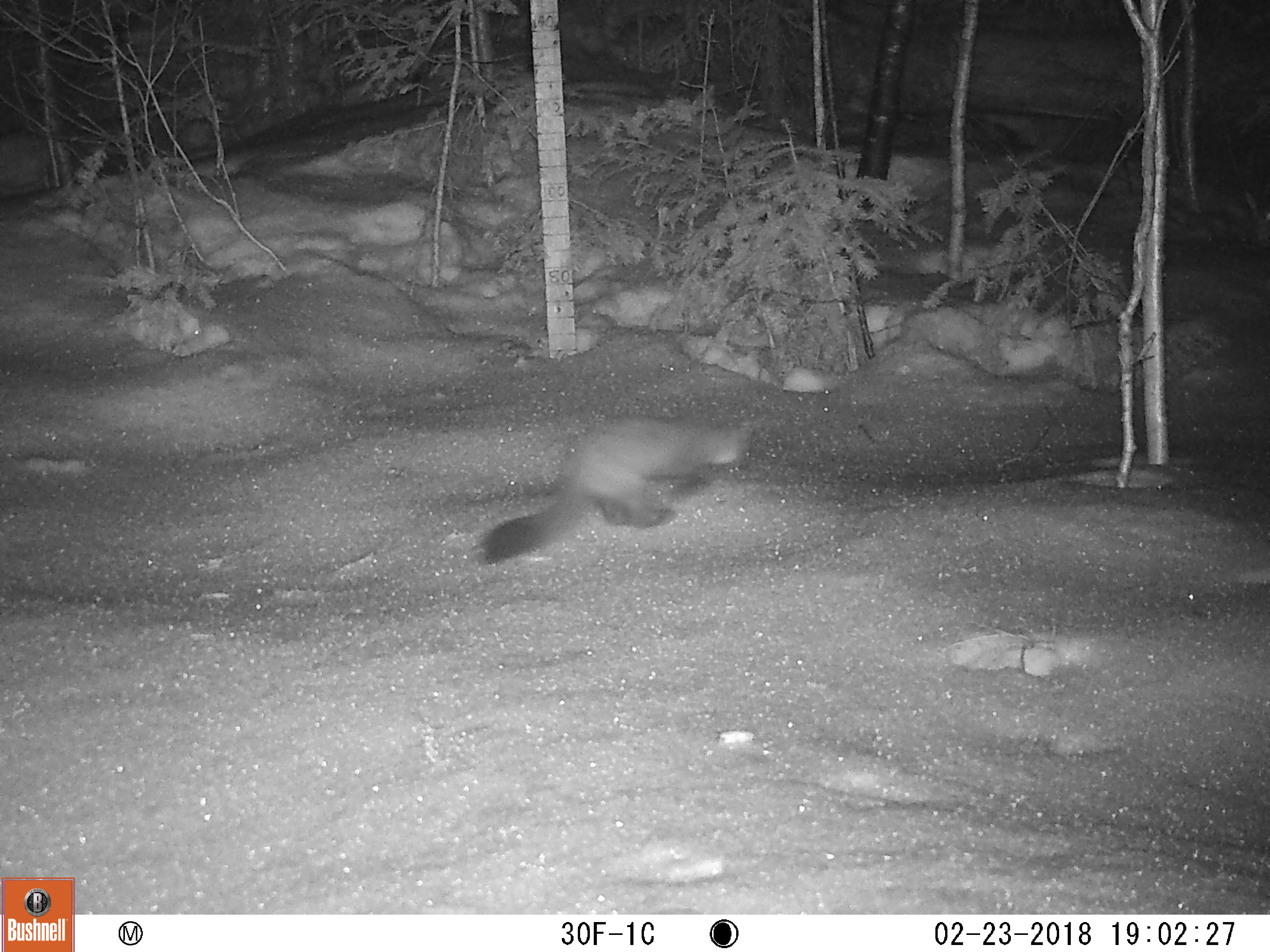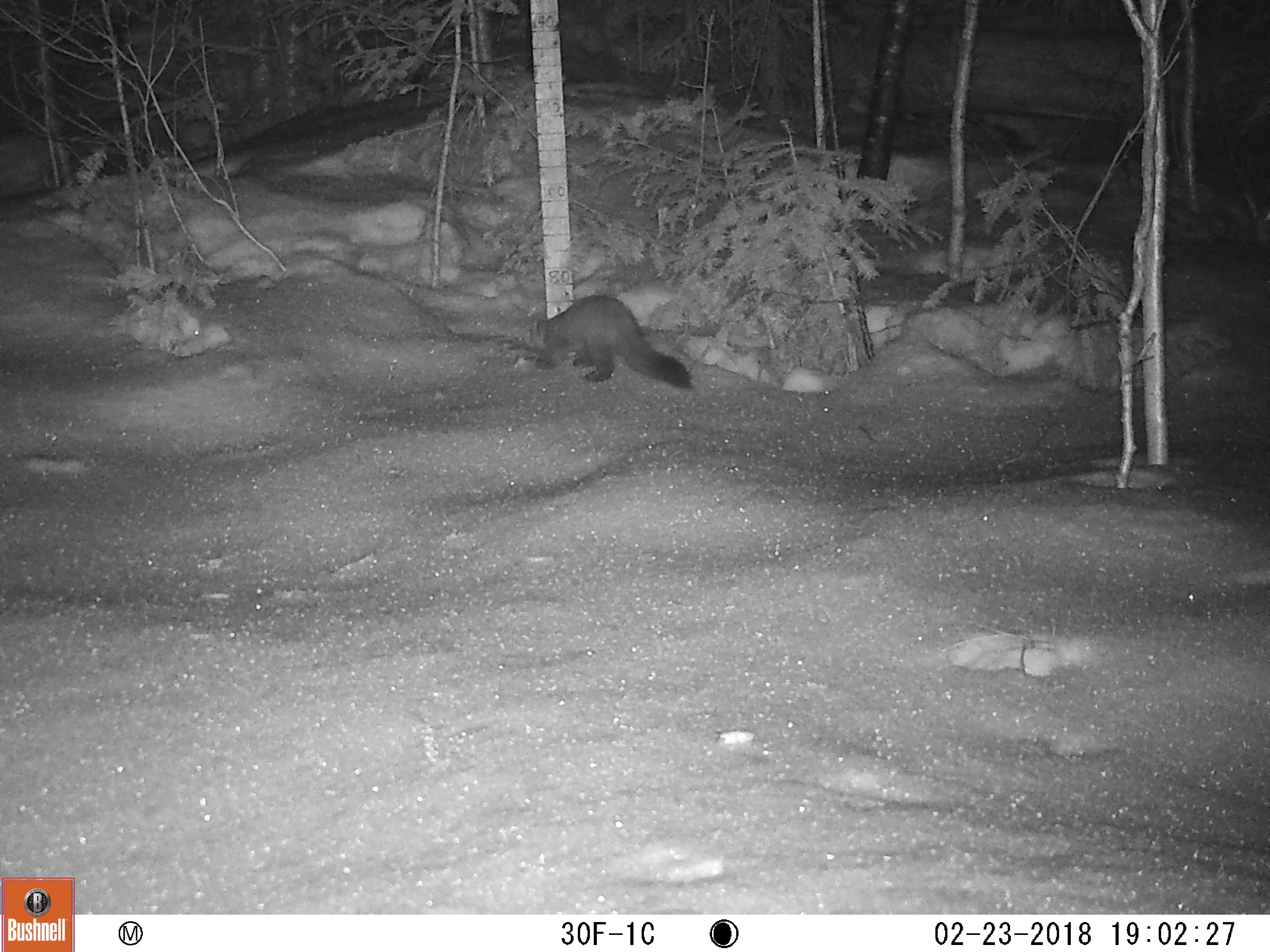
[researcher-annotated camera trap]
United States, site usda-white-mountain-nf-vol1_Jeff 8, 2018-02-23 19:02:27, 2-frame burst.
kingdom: Animalia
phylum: Chordata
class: Mammalia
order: Carnivora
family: Mustelidae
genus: Martes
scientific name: Martes americana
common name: american marten